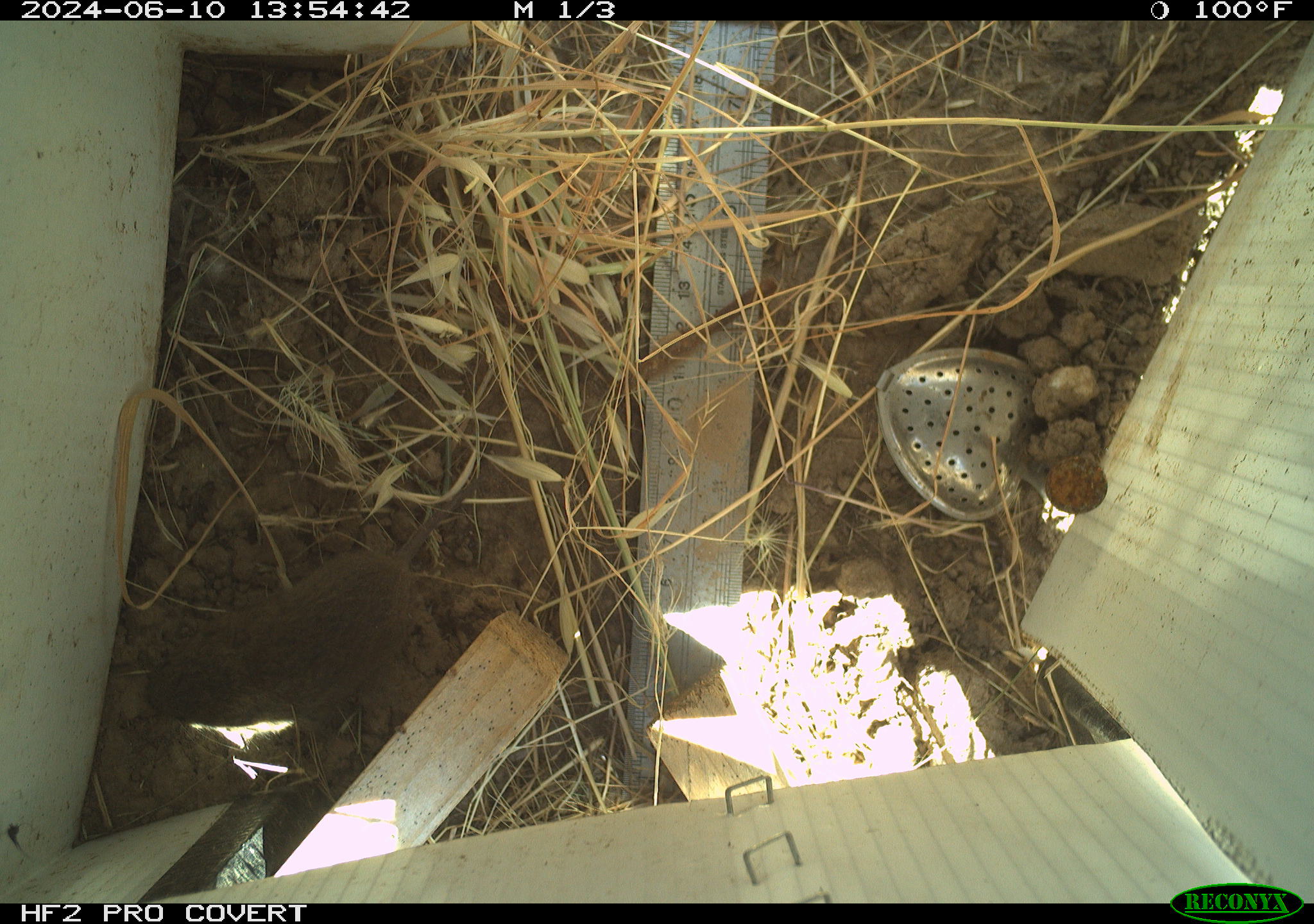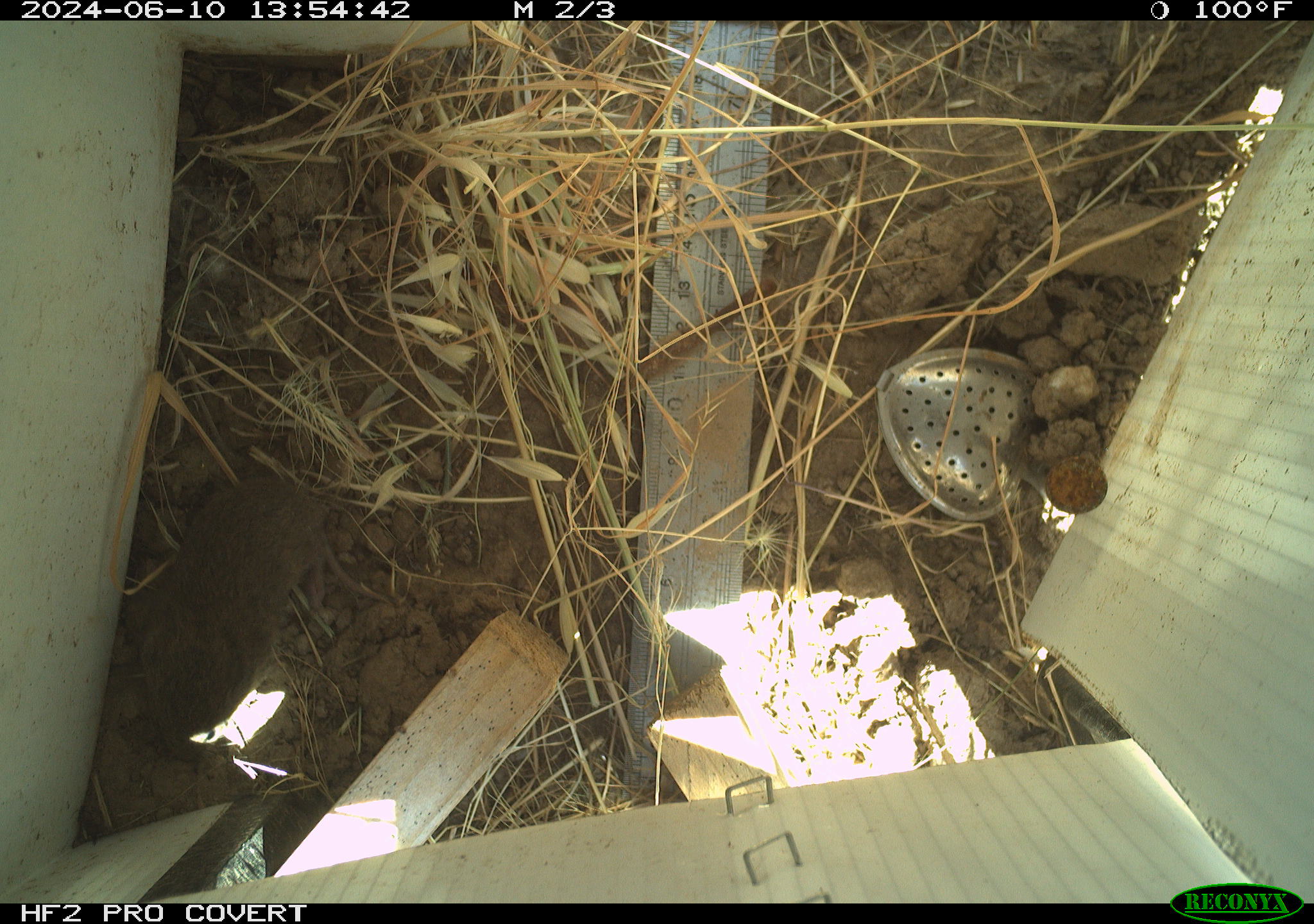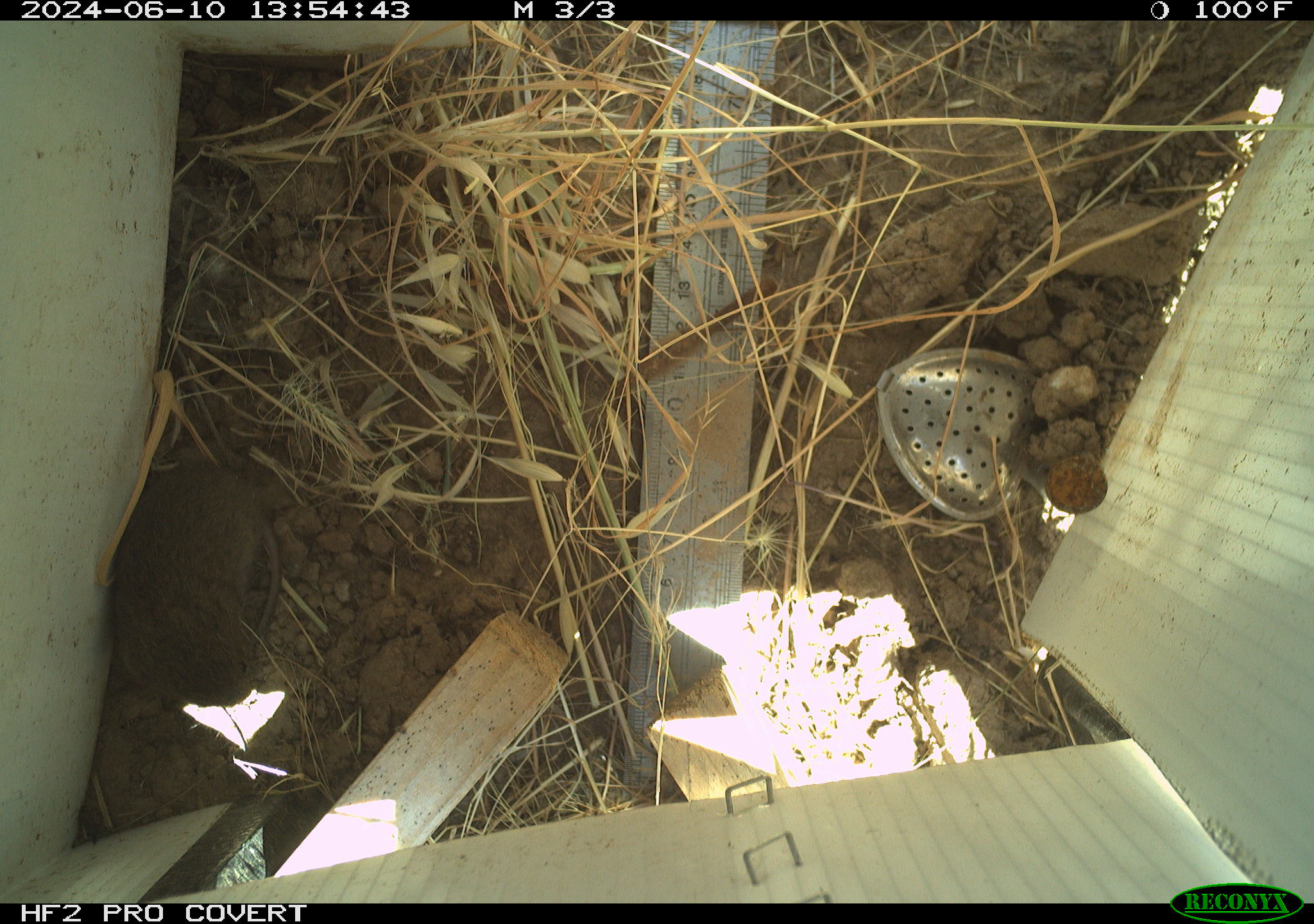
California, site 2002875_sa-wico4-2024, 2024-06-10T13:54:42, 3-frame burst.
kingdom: Animalia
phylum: Chordata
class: Mammalia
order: Rodentia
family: Cricetidae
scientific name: Arvicolinae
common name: voles, lemmings, and muskrats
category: arvicolinae subfamily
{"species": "arvicolinae subfamily (voles, lemmings, and muskrats) (Arvicolinae)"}